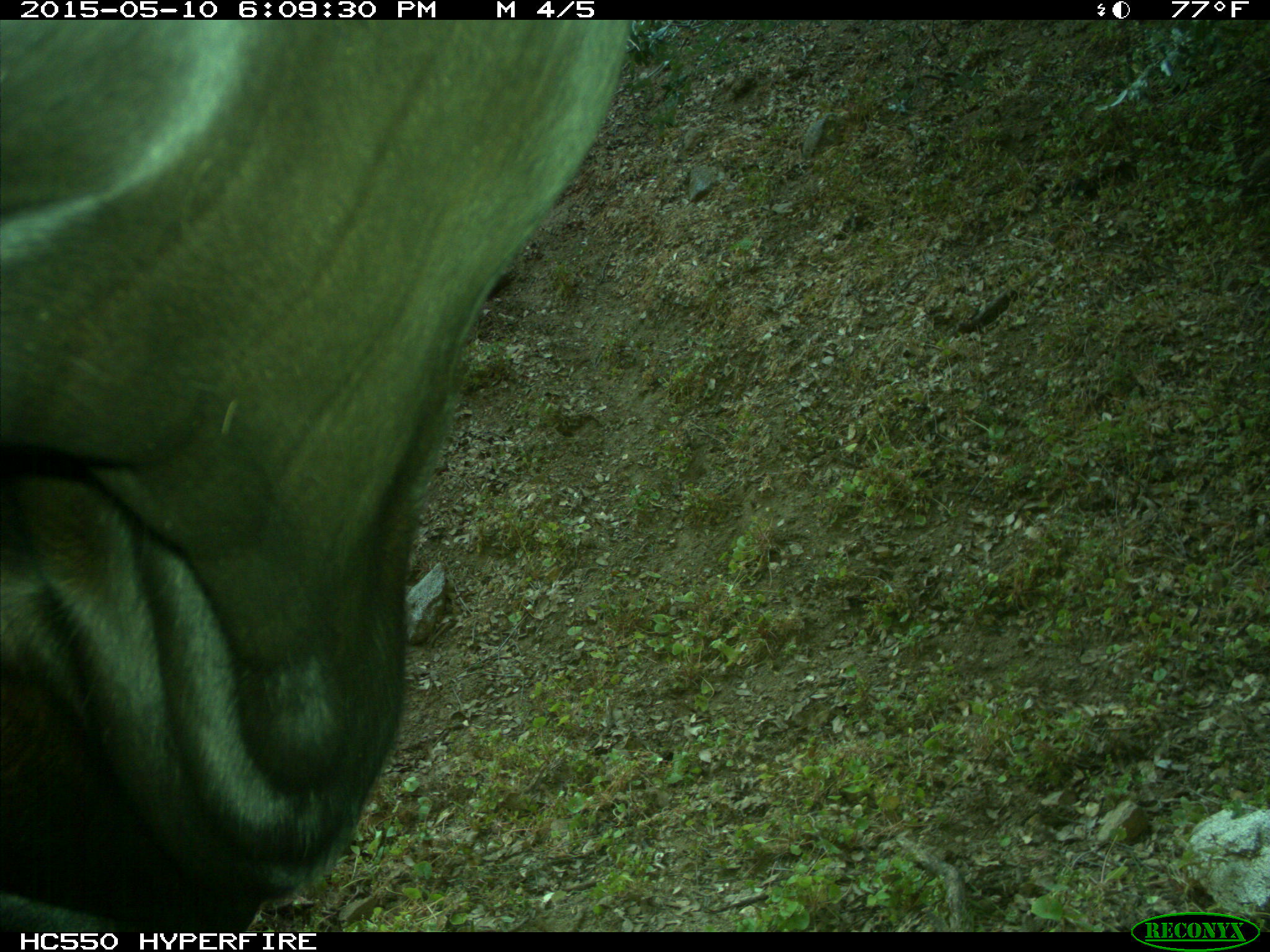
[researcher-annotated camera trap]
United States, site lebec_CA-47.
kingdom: Animalia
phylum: Chordata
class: Mammalia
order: Artiodactyla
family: Bovidae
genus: Bos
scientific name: Bos taurus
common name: domestic cow